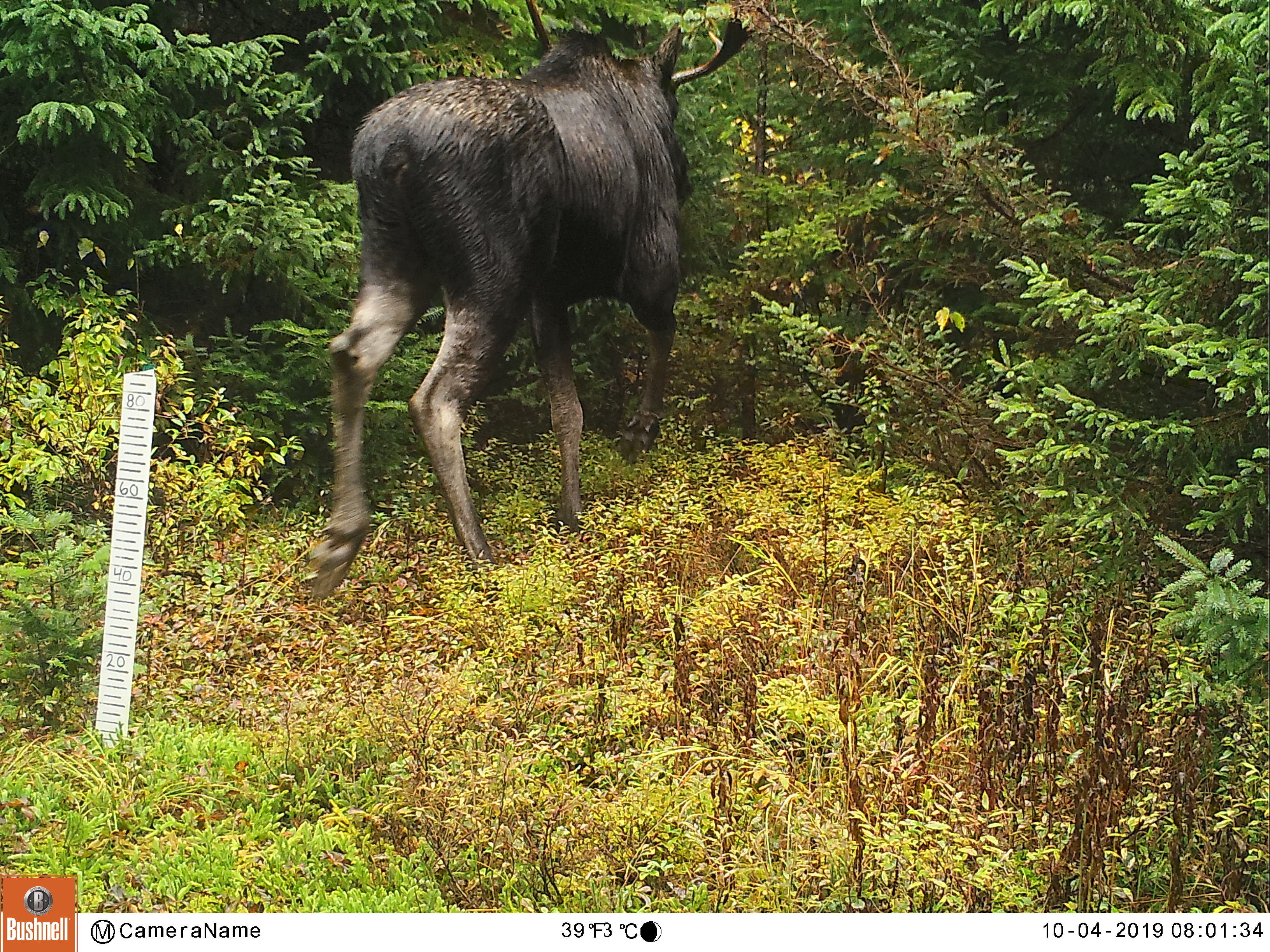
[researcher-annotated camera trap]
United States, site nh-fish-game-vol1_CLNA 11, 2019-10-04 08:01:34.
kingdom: Animalia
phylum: Chordata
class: Mammalia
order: Artiodactyla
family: Cervidae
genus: Alces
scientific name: Alces alces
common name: moose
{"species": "moose (Alces alces)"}